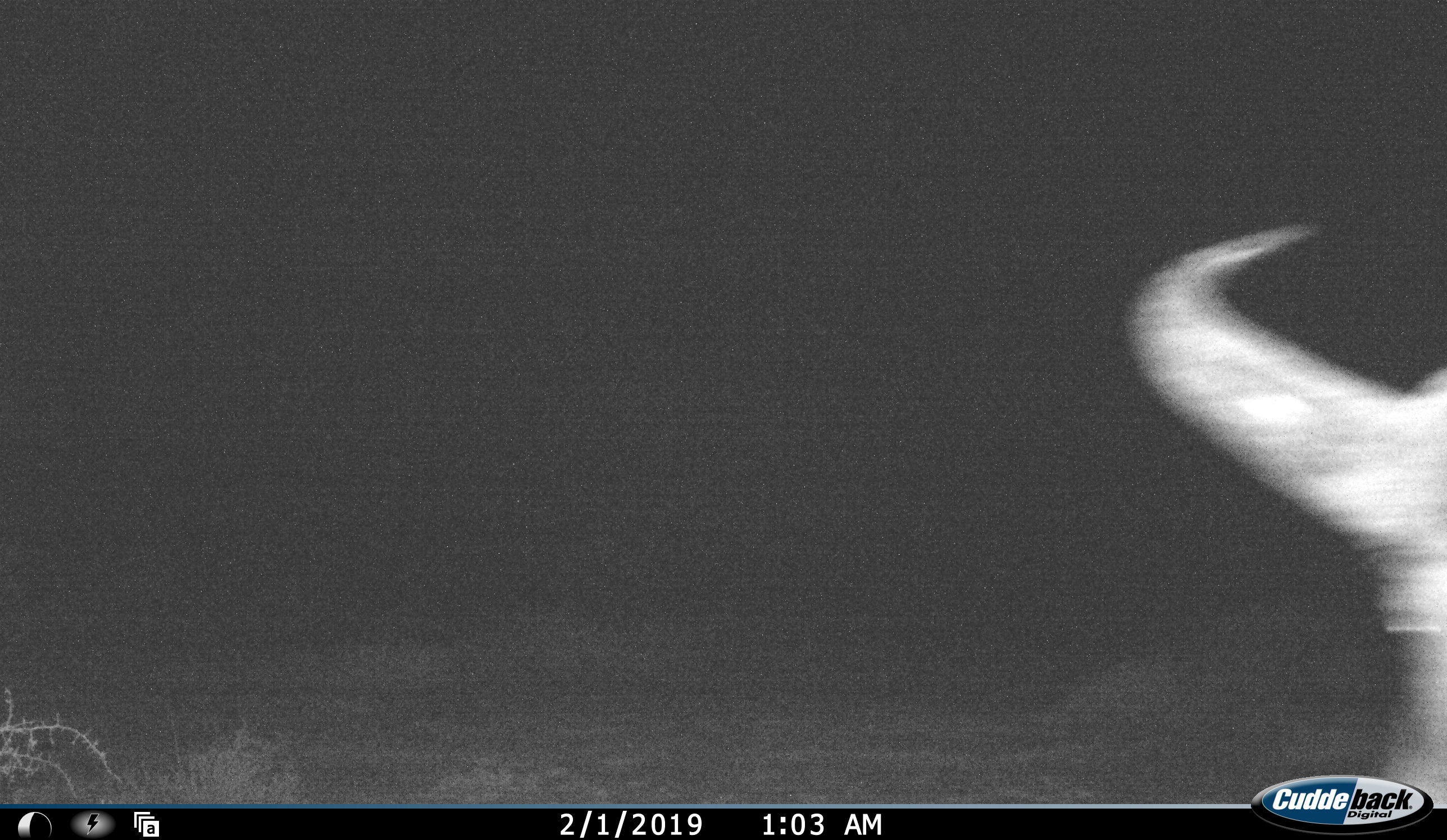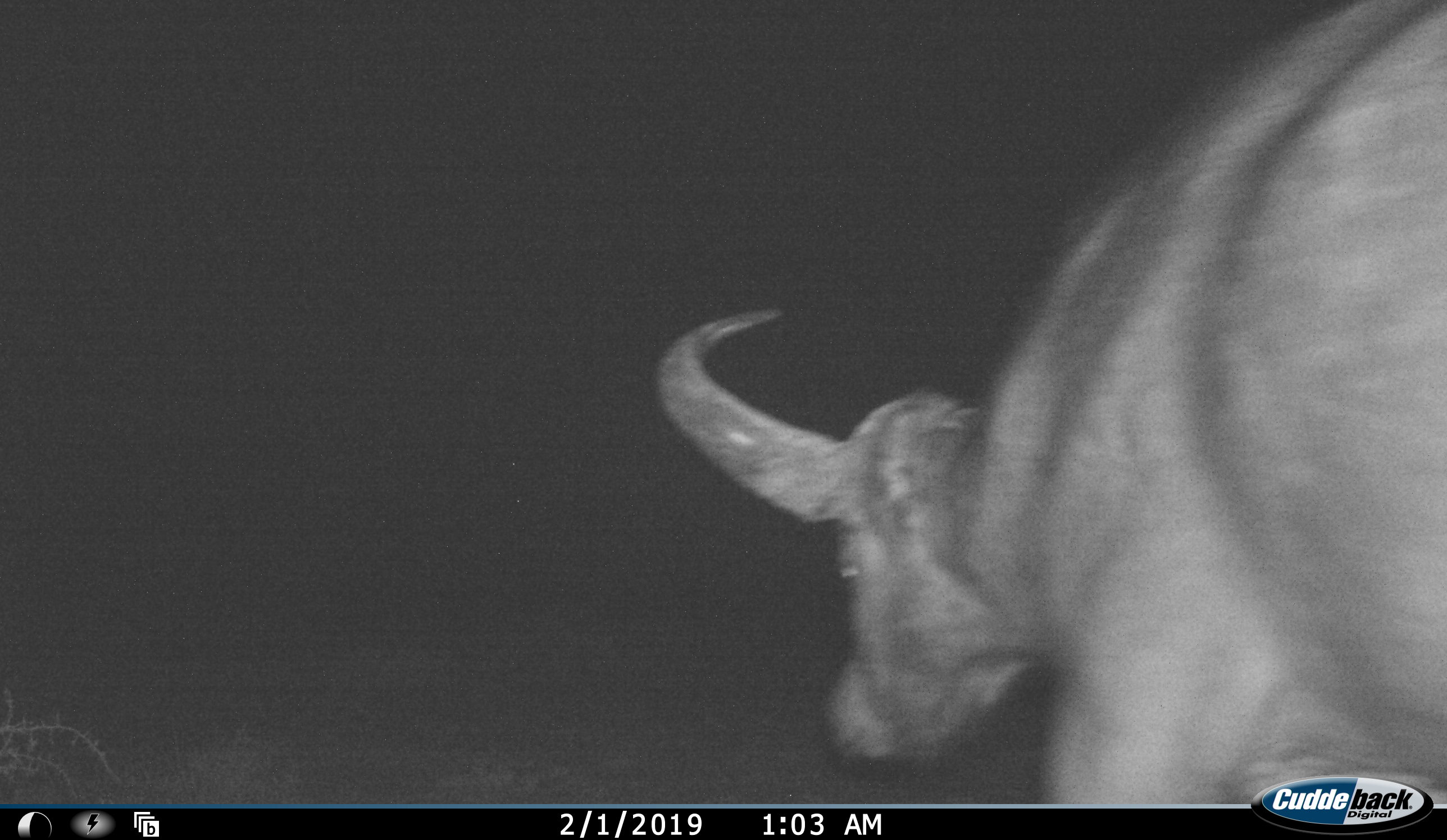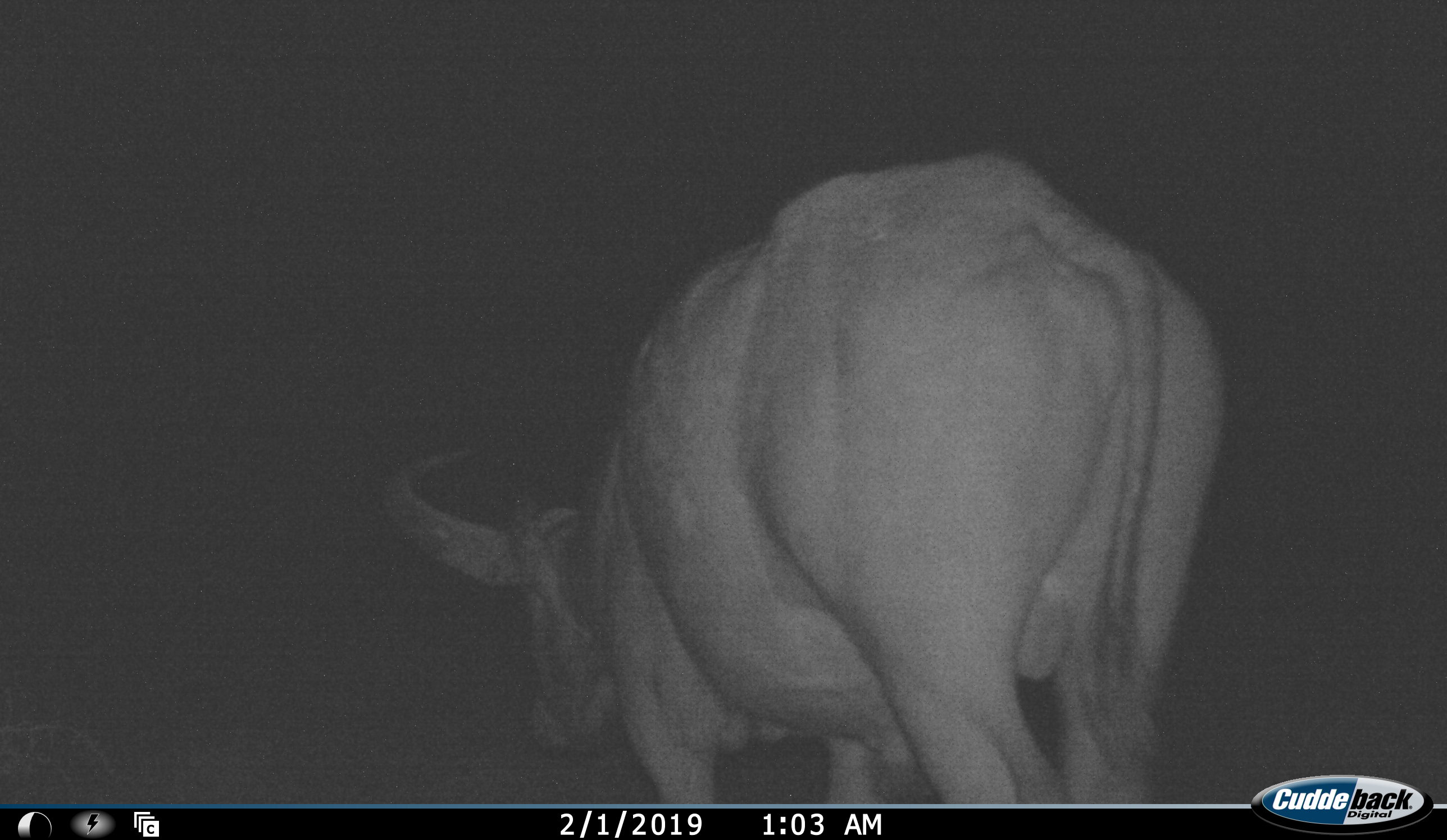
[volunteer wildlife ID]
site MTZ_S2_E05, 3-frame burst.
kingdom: Animalia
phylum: Chordata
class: Mammalia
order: Artiodactyla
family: Bovidae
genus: Syncerus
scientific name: Syncerus caffer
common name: african buffalo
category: buffalo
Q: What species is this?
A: Buffalo (african buffalo) (Syncerus caffer).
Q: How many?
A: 1.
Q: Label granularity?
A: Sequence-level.